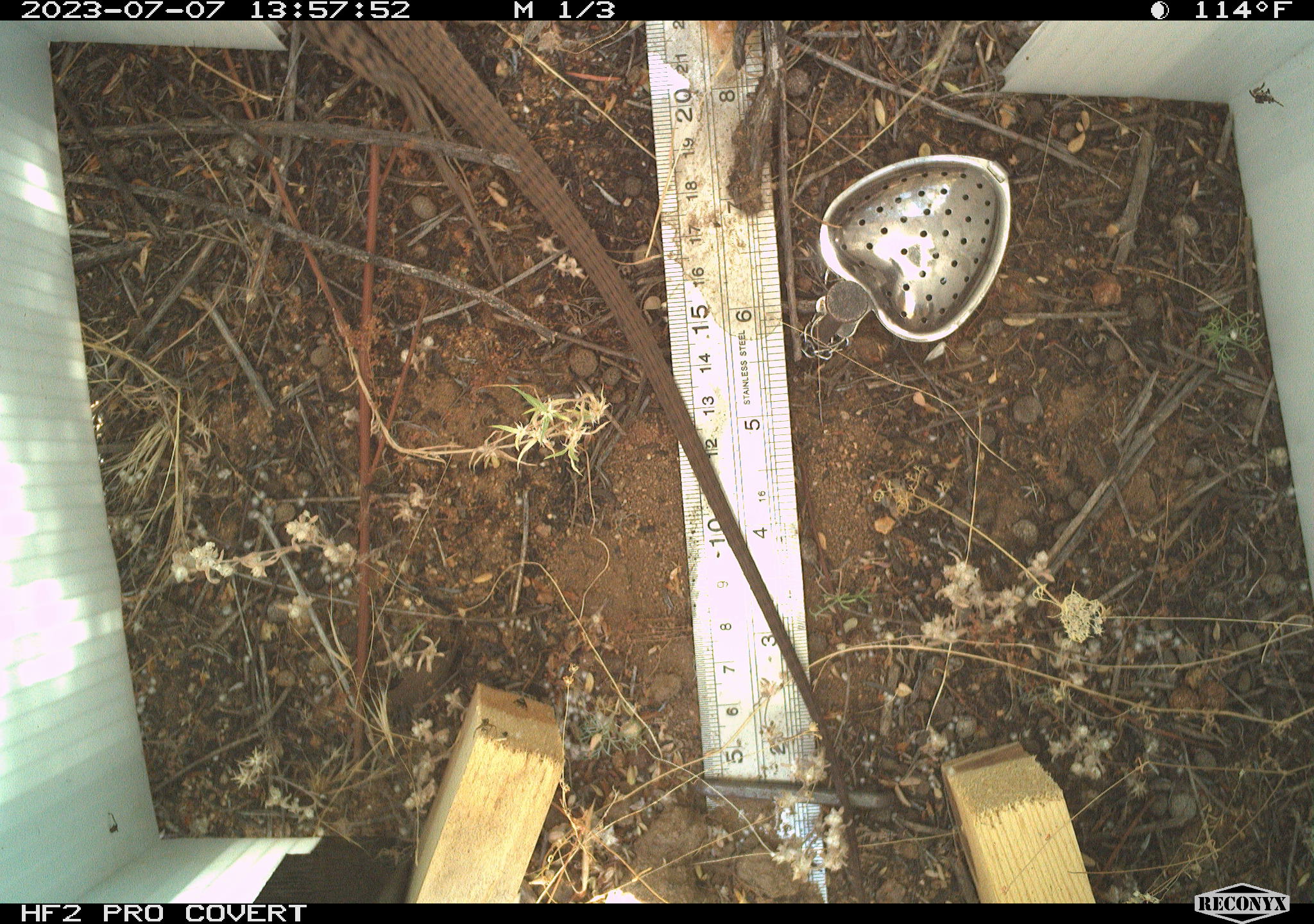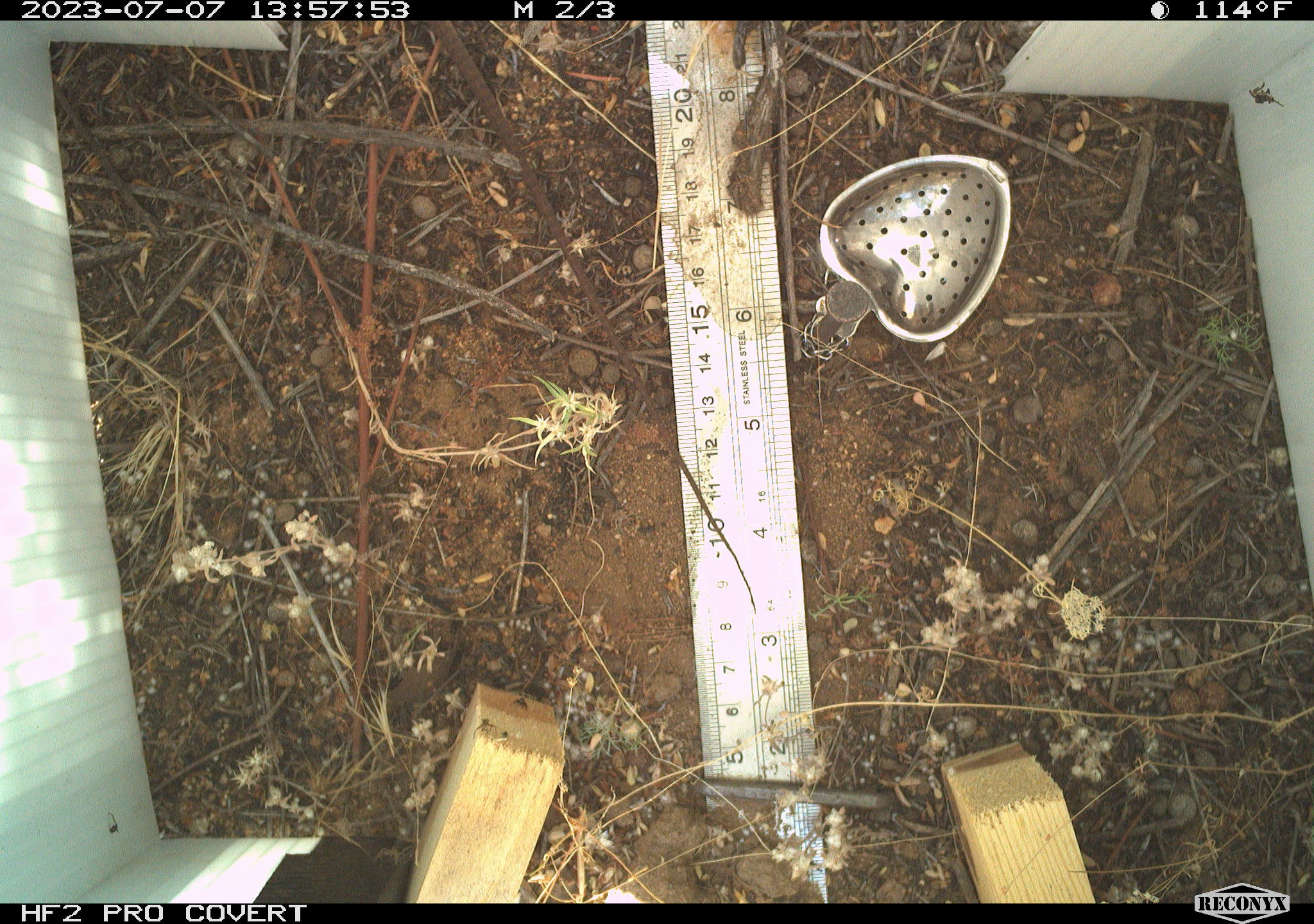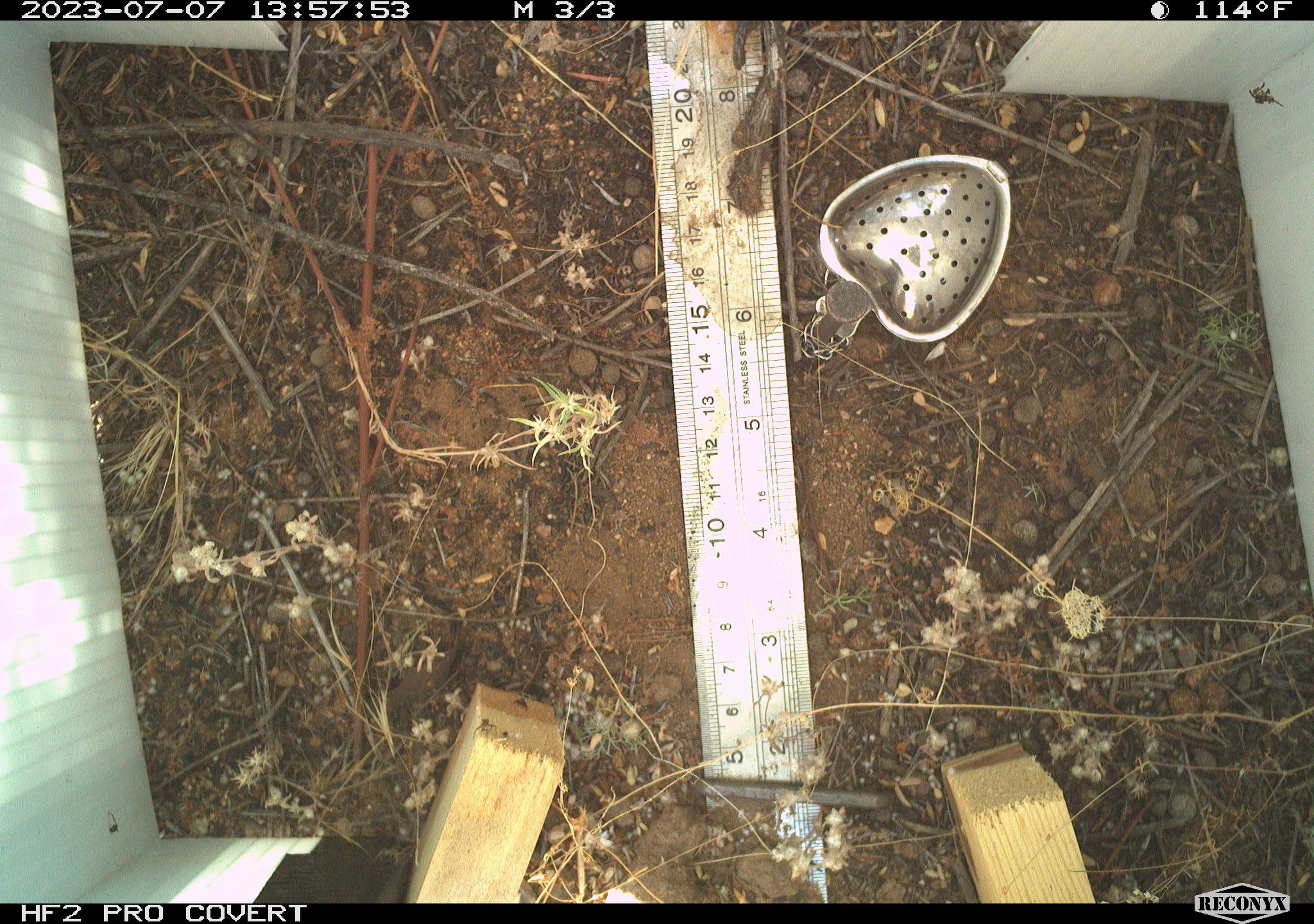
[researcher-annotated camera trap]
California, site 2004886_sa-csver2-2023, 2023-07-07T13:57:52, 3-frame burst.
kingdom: Animalia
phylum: Chordata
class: Reptilia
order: Squamata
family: Teiidae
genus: Aspidoscelis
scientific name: Aspidoscelis tigris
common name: western whiptail